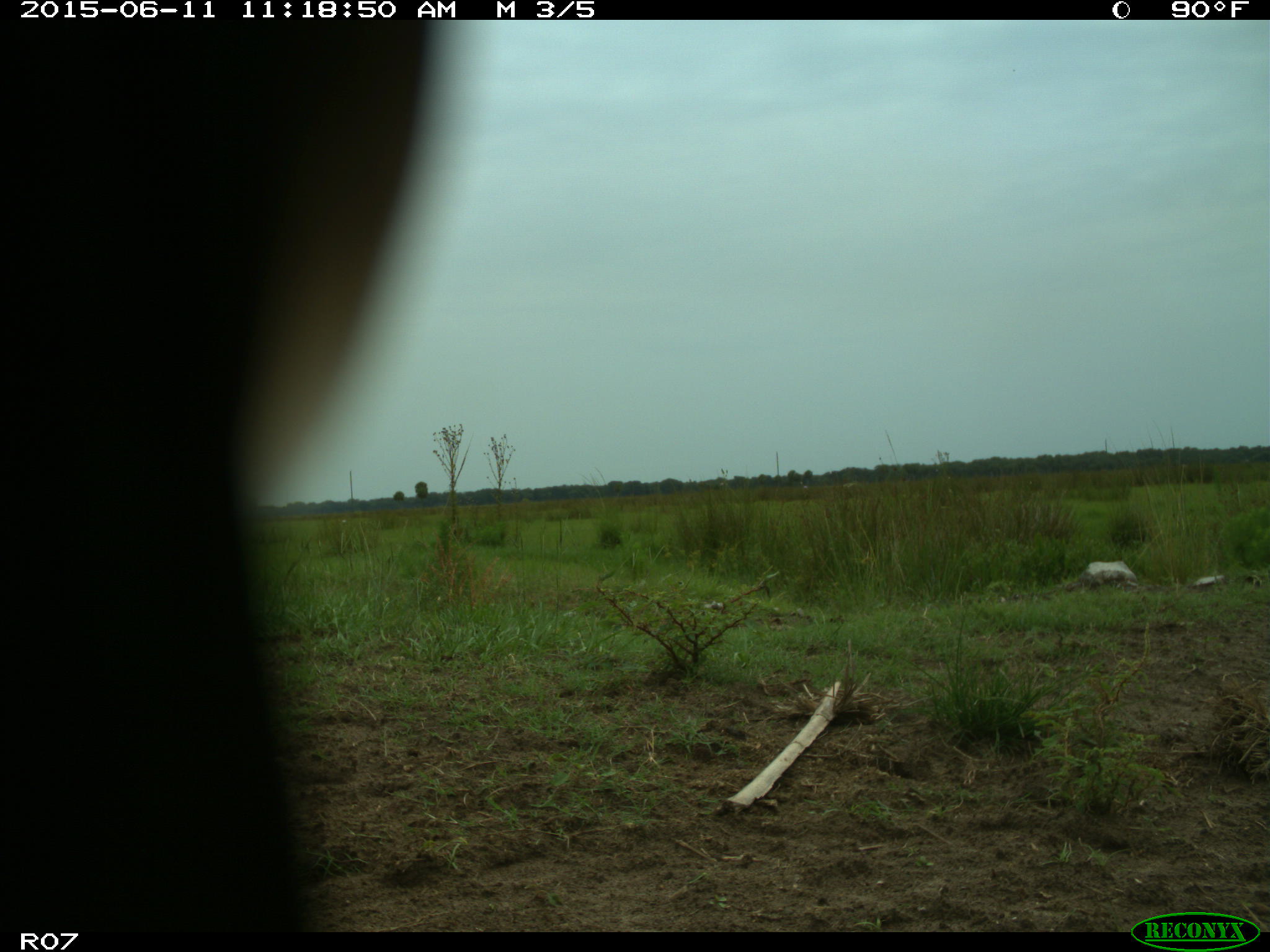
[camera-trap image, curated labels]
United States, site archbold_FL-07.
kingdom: Animalia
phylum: Chordata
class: Mammalia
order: Artiodactyla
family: Bovidae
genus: Bos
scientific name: Bos taurus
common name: domestic cow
Bos taurus (domestic cow).